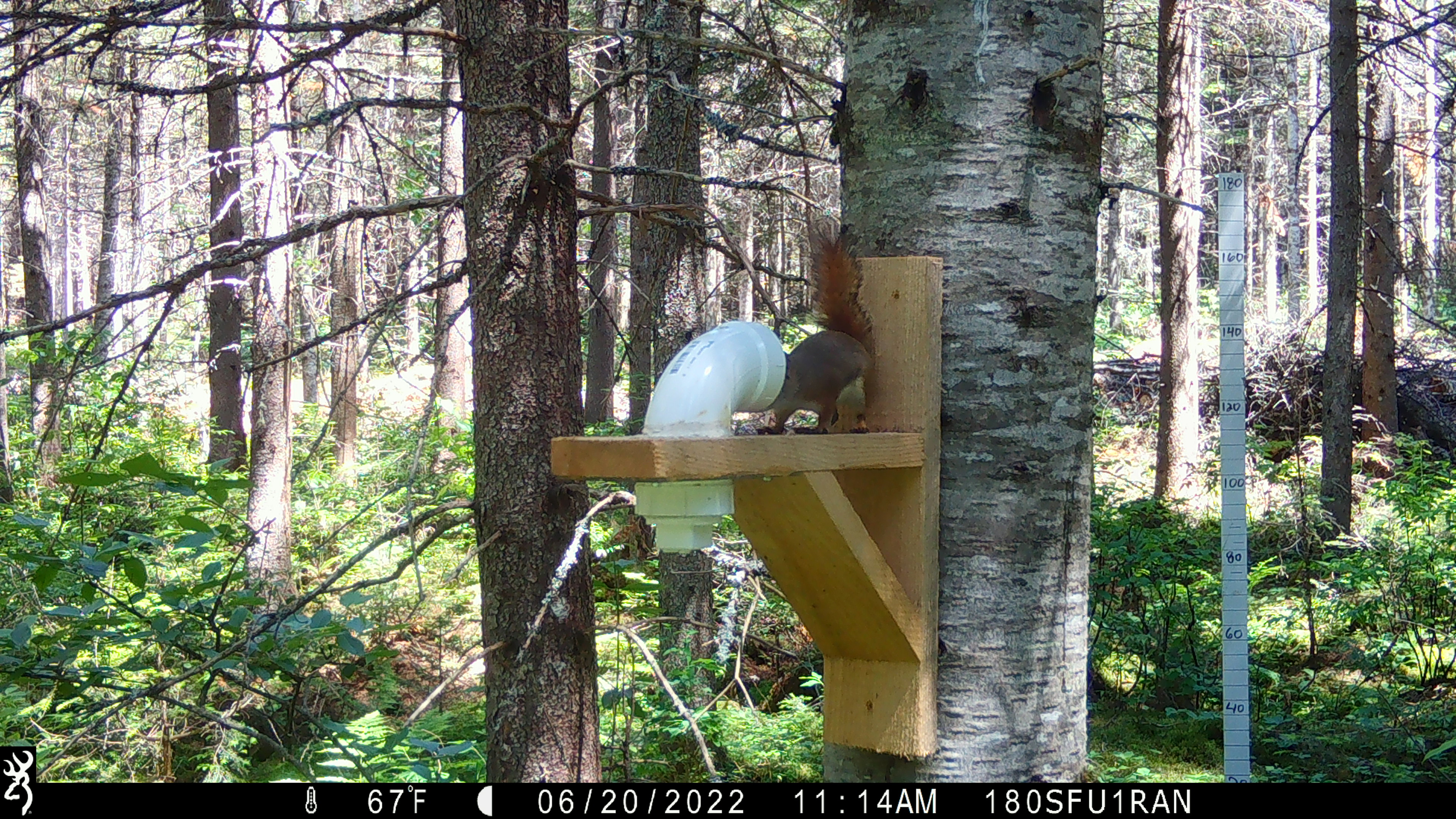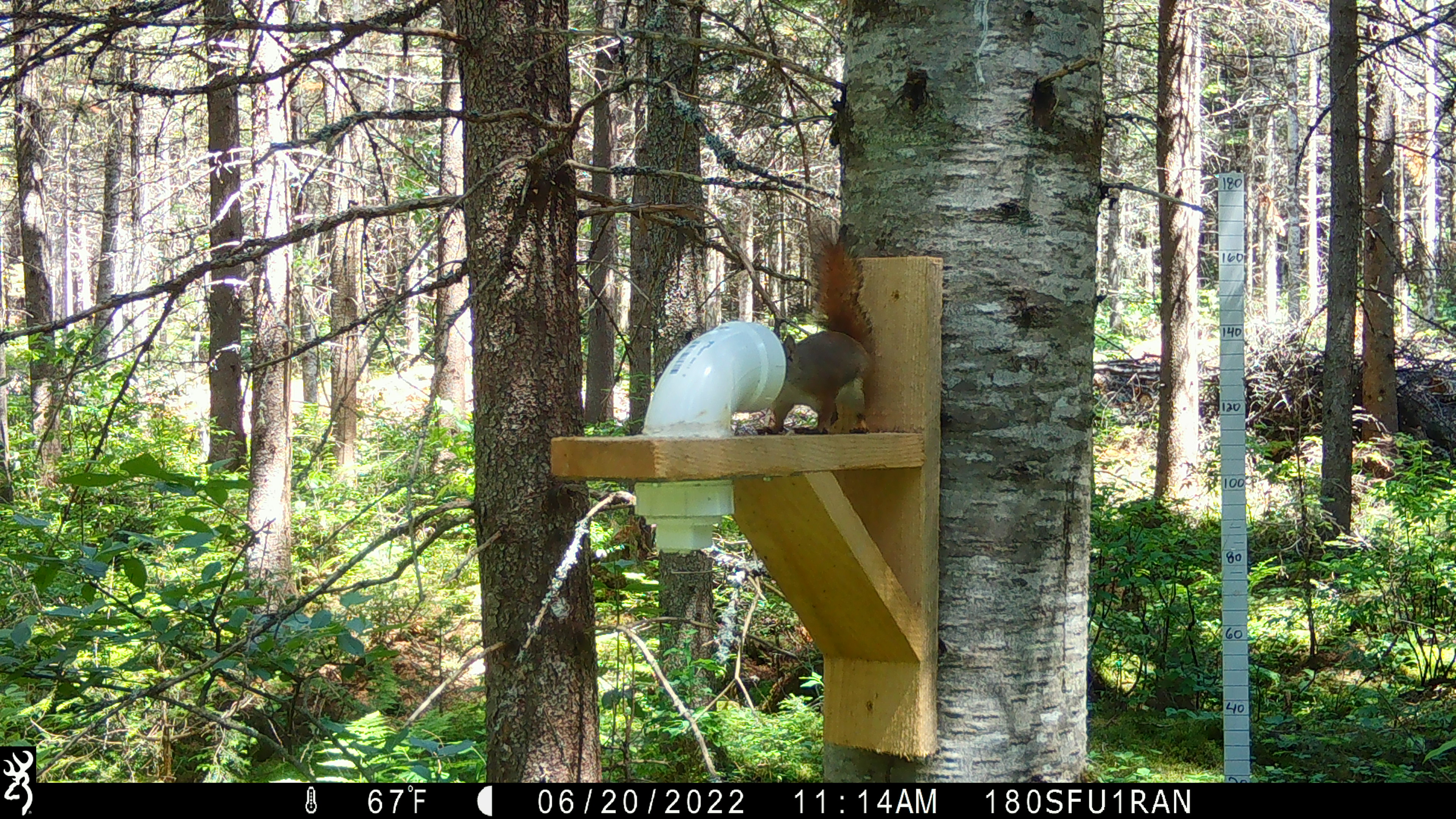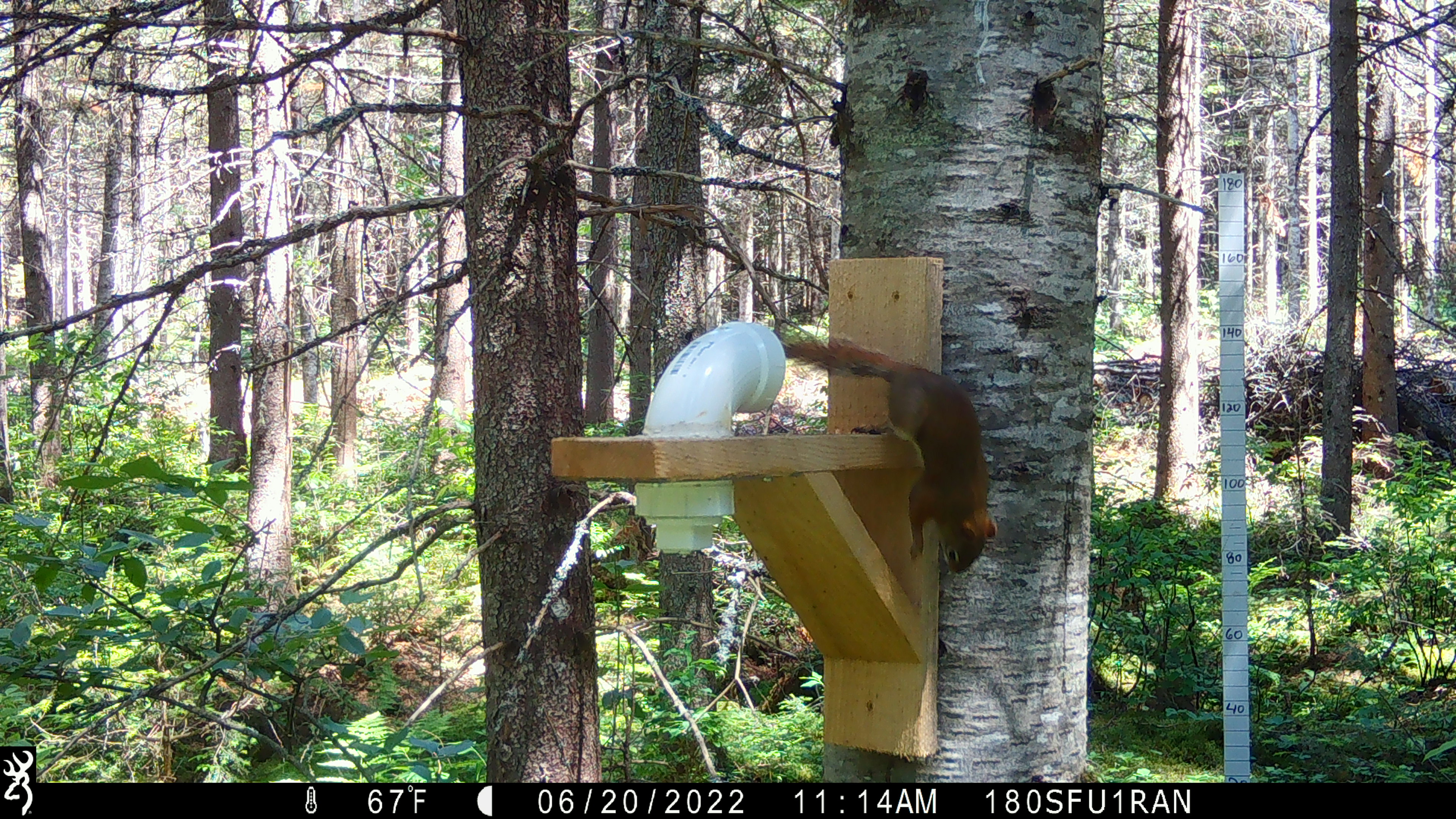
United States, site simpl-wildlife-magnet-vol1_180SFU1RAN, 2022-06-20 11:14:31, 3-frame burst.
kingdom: Animalia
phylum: Chordata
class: Mammalia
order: Rodentia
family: Sciuridae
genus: Tamiasciurus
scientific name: Tamiasciurus hudsonicus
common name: red squirrel